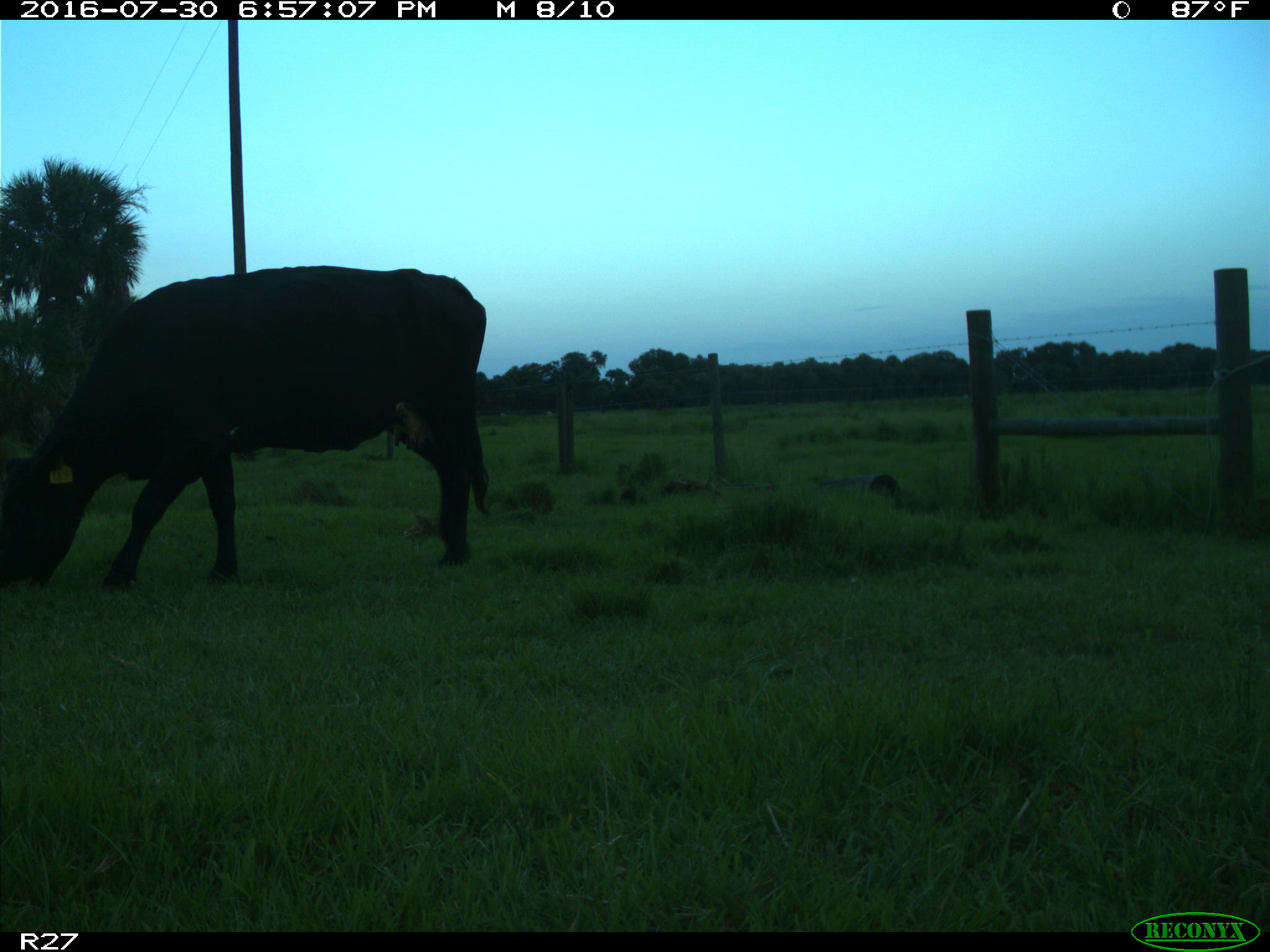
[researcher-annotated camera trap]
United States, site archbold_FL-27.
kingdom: Animalia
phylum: Chordata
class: Mammalia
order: Artiodactyla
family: Bovidae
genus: Bos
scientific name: Bos taurus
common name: domestic cow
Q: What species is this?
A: Bos taurus (domestic cow).